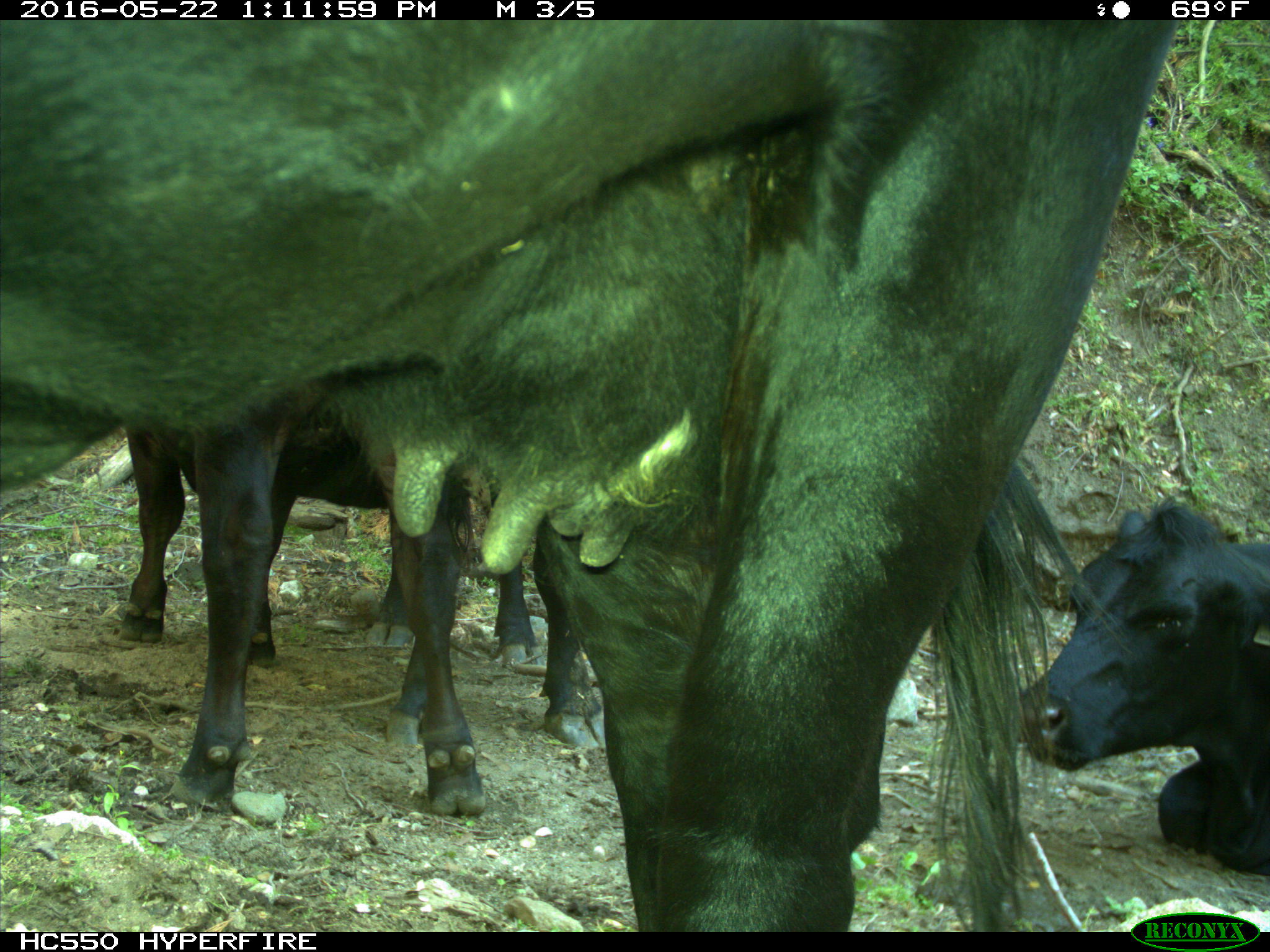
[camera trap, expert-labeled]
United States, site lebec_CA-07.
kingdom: Animalia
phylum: Chordata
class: Mammalia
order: Artiodactyla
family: Bovidae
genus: Bos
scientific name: Bos taurus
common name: domestic cow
Bos taurus (domestic cow).